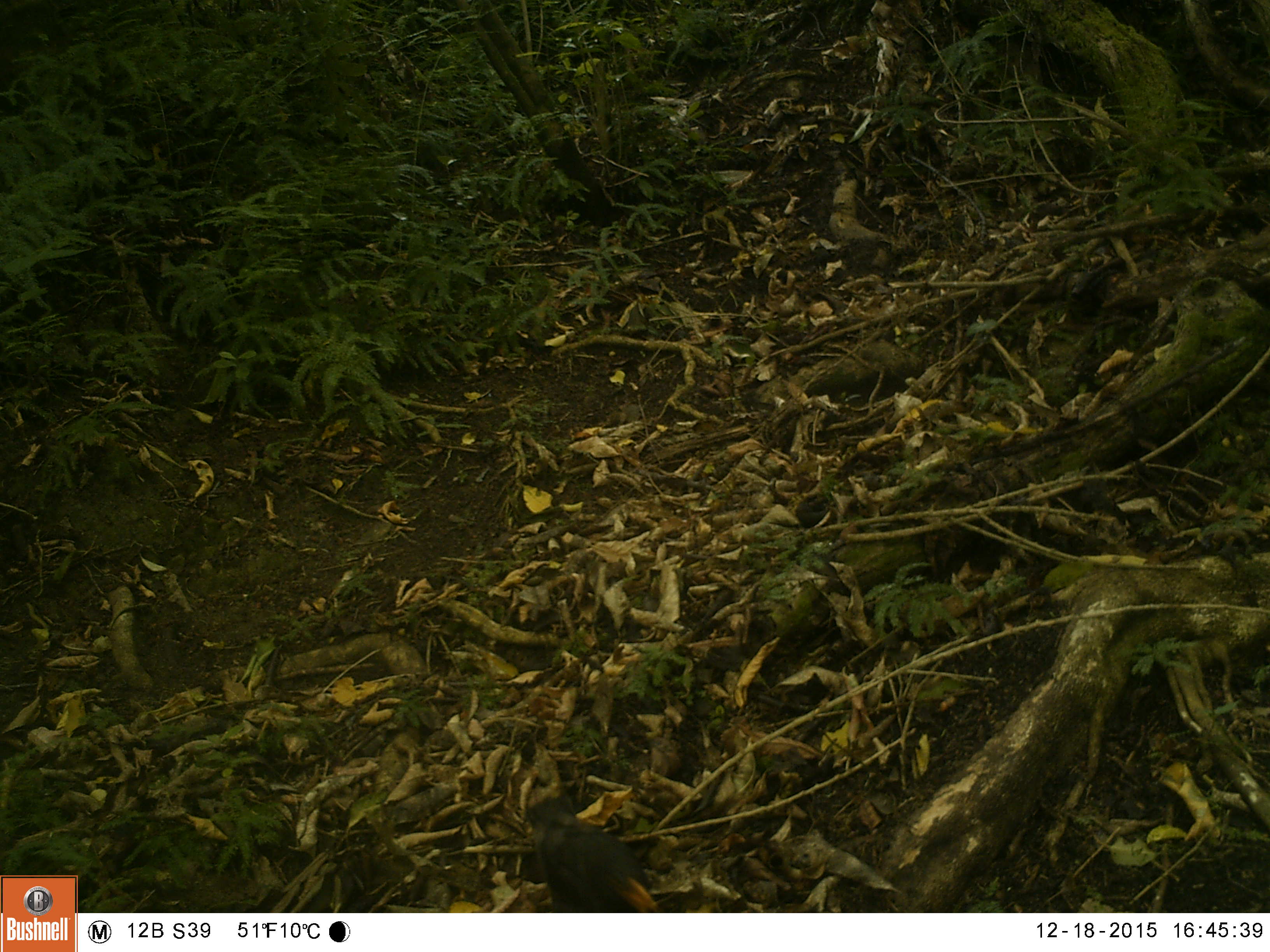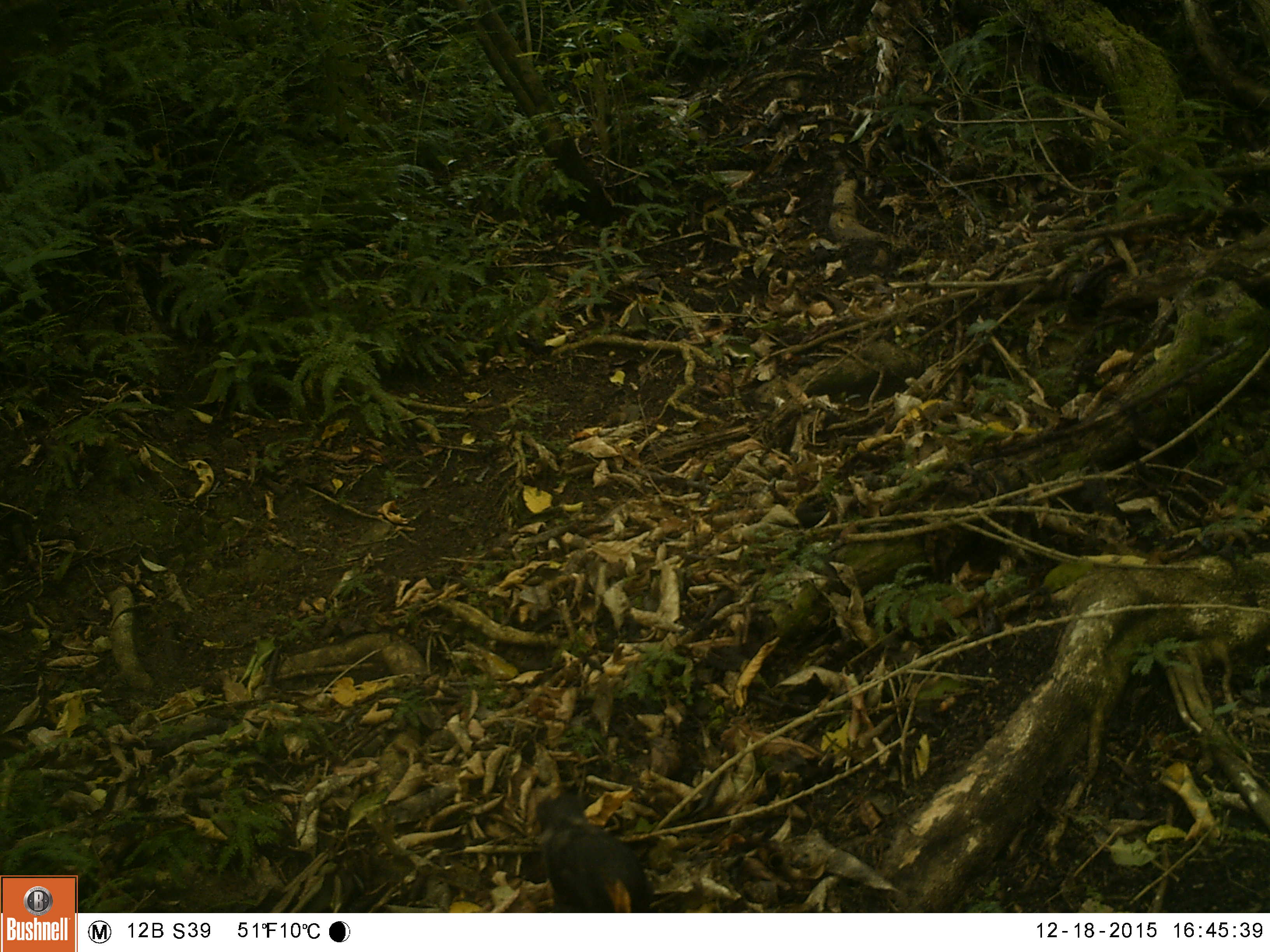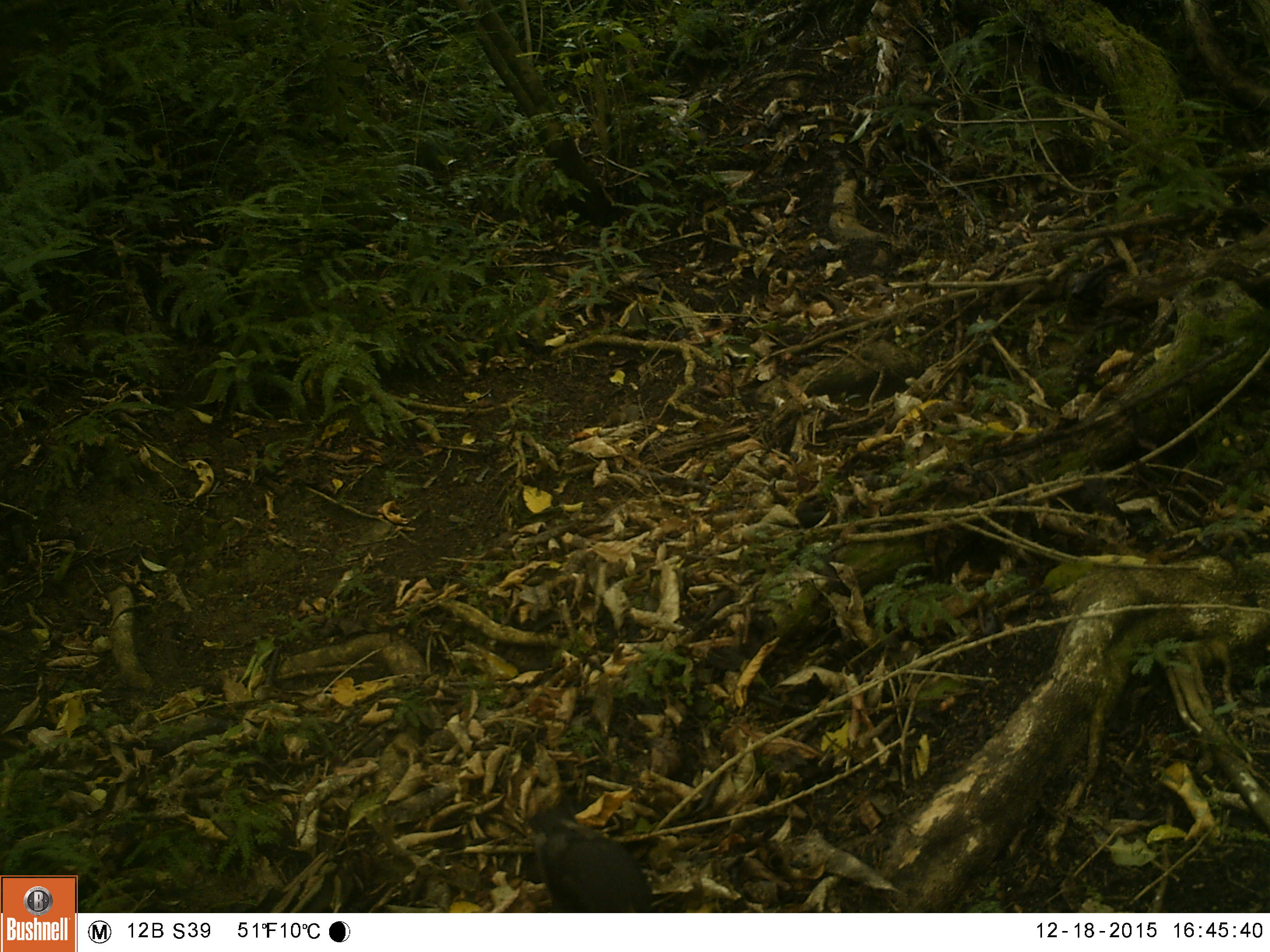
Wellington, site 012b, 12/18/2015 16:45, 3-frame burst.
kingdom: Animalia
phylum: Chordata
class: Aves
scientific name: Aves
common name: bird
Bird (Aves).